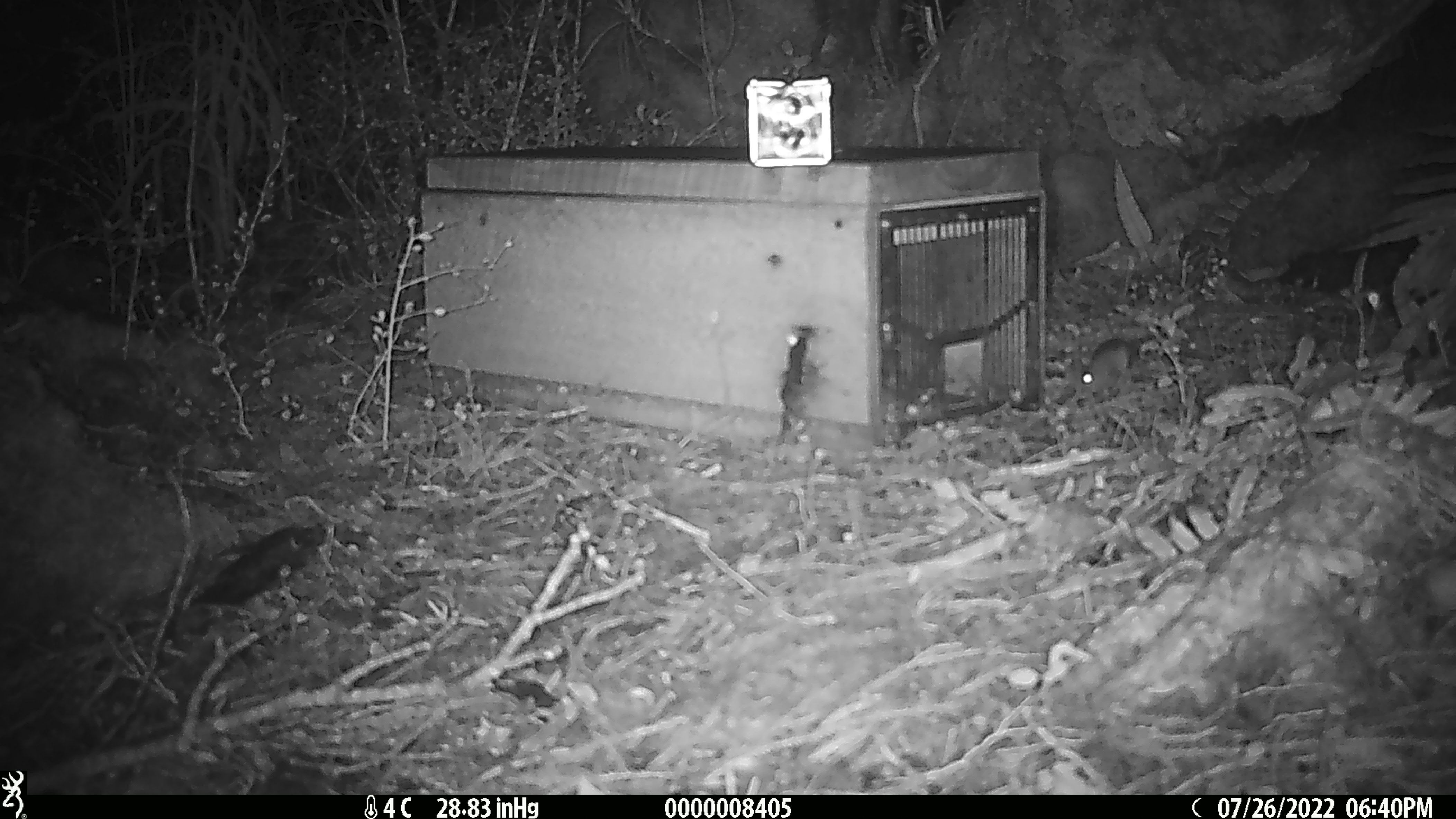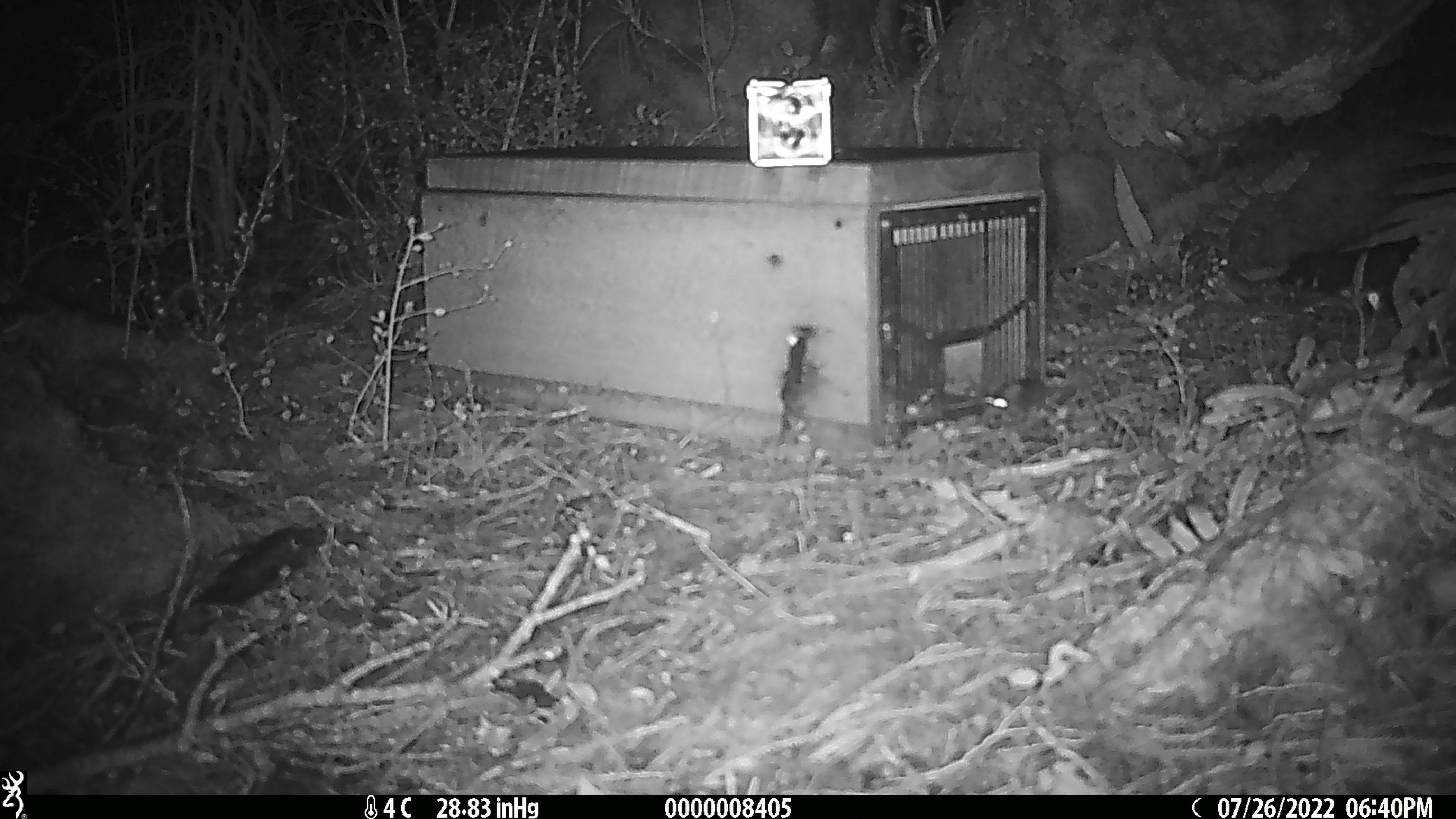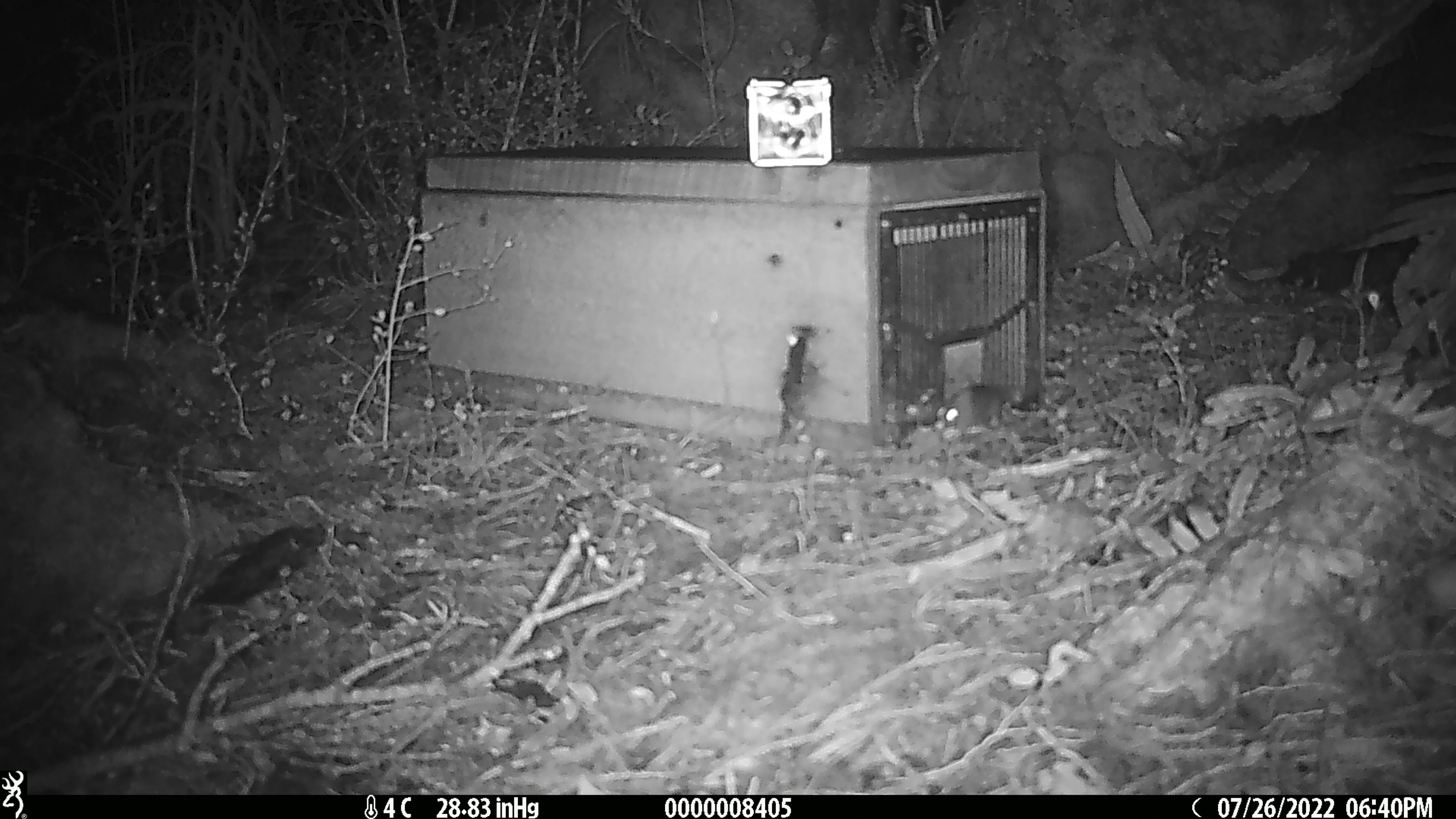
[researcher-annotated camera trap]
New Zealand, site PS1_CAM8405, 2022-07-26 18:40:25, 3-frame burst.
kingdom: Animalia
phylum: Chordata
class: Mammalia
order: Rodentia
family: Muridae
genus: Mus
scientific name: Mus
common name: mouse